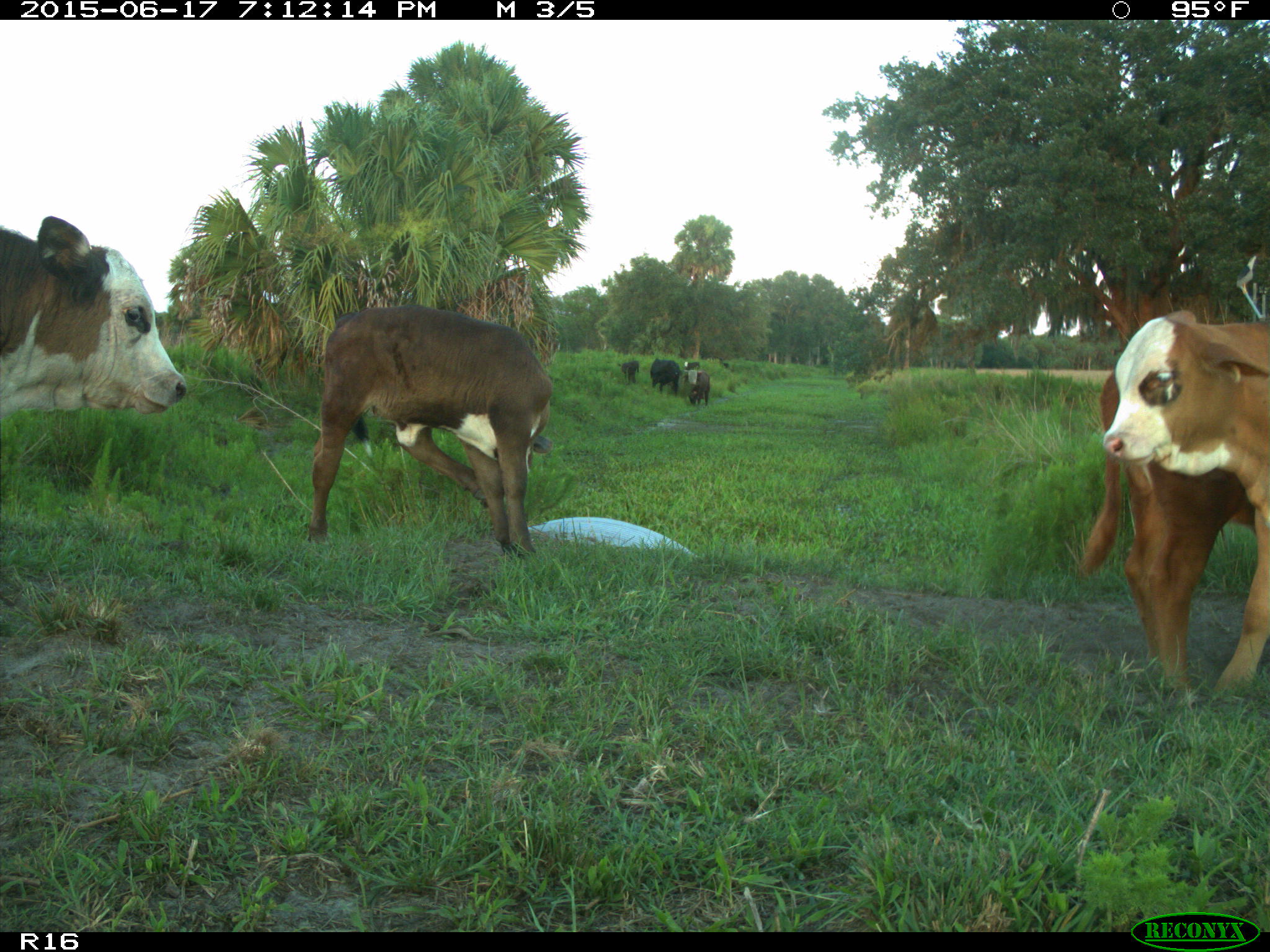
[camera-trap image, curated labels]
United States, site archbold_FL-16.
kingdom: Animalia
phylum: Chordata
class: Mammalia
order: Artiodactyla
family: Bovidae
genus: Bos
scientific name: Bos taurus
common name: domestic cow